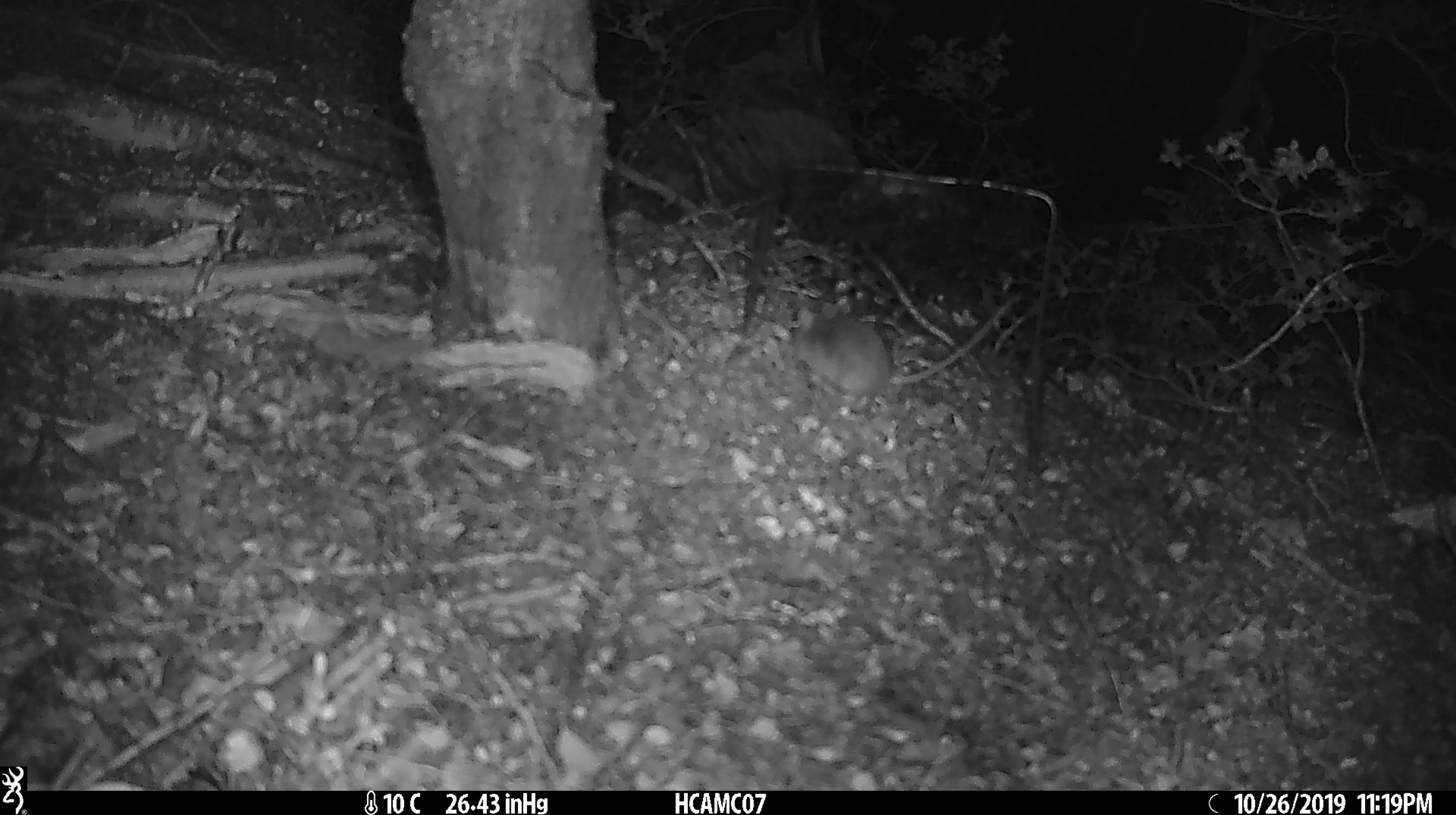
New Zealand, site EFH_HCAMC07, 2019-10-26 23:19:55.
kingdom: Animalia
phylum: Chordata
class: Mammalia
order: Rodentia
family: Muridae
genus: Mus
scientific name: Mus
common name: mouse